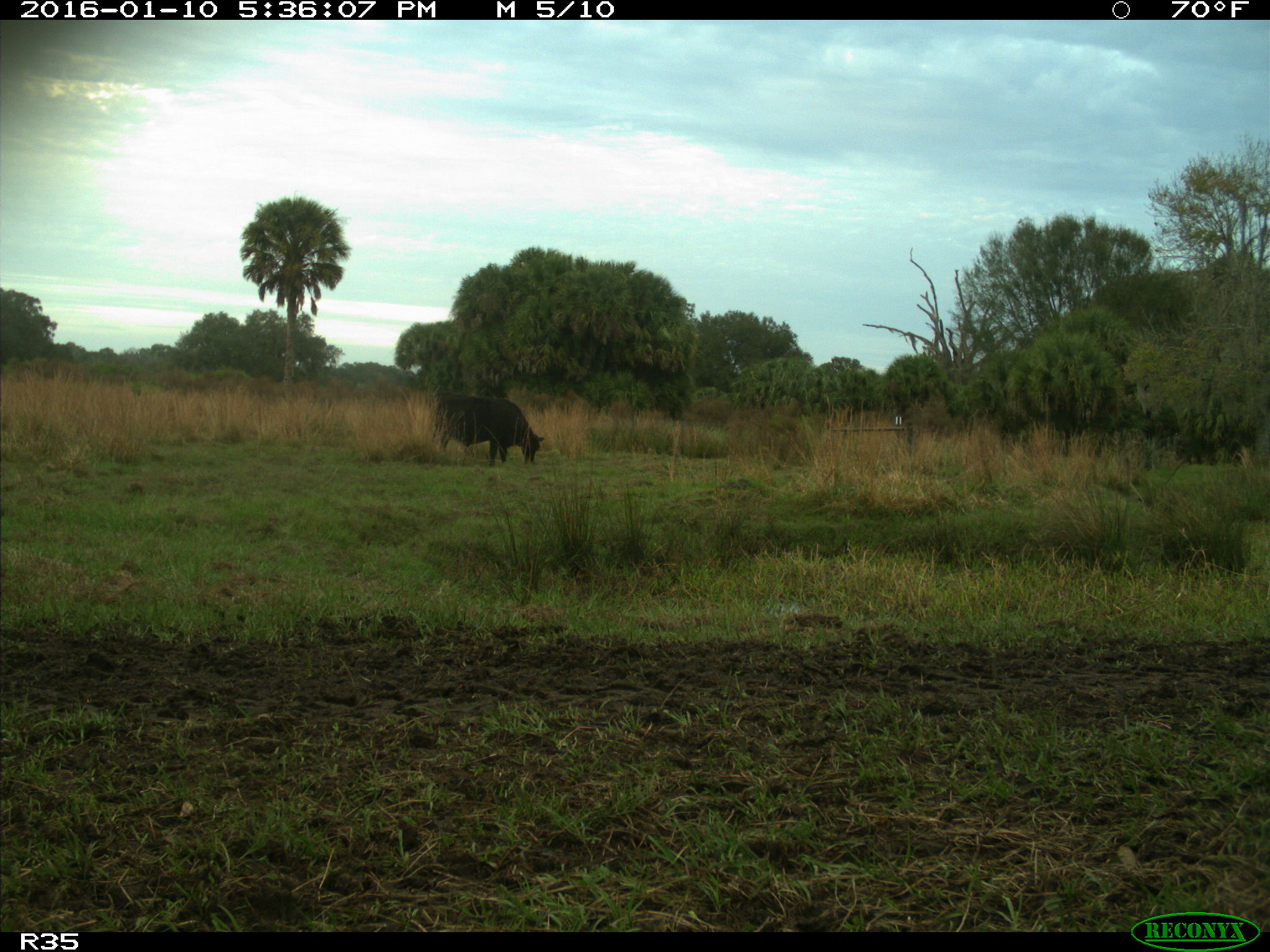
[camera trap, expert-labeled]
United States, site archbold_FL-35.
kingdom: Animalia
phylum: Chordata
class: Mammalia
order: Artiodactyla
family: Bovidae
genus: Bos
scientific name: Bos taurus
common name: domestic cow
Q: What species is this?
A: Bos taurus (domestic cow).